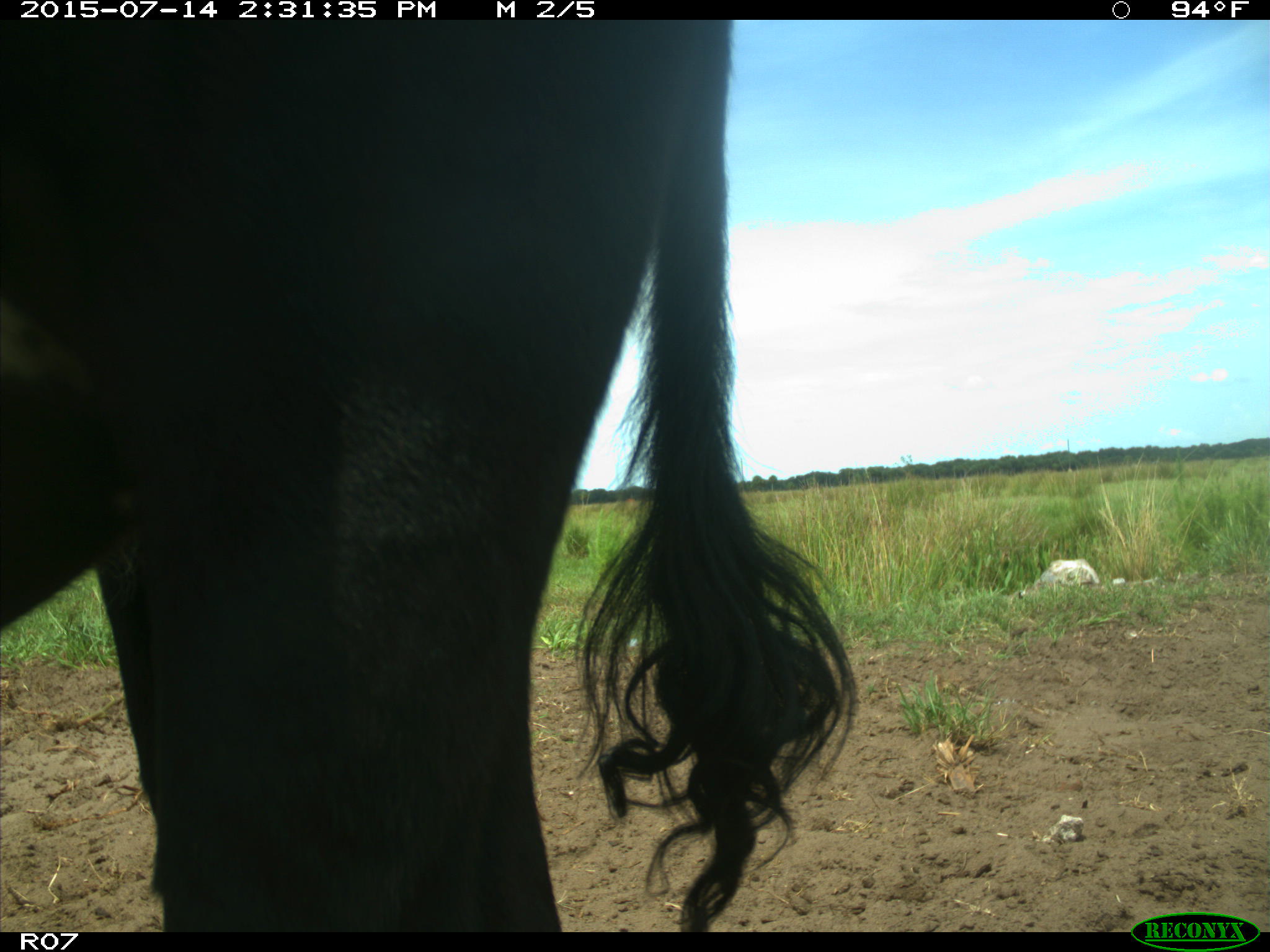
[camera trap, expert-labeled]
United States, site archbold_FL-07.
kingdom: Animalia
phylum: Chordata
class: Mammalia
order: Artiodactyla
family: Bovidae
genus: Bos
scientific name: Bos taurus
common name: domestic cow